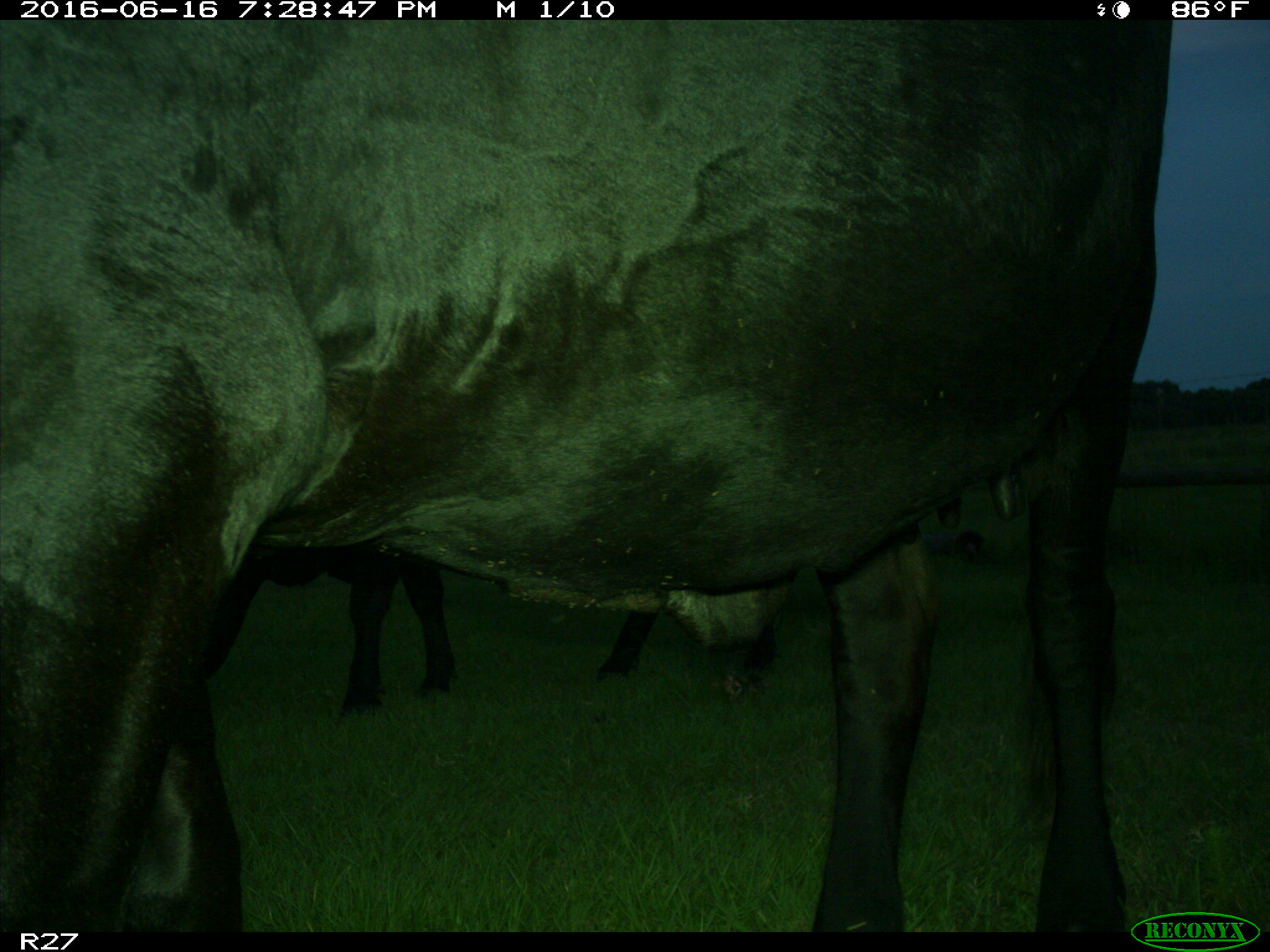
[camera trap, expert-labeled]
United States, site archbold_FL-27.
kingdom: Animalia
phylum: Chordata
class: Mammalia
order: Artiodactyla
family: Bovidae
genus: Bos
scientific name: Bos taurus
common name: domestic cow